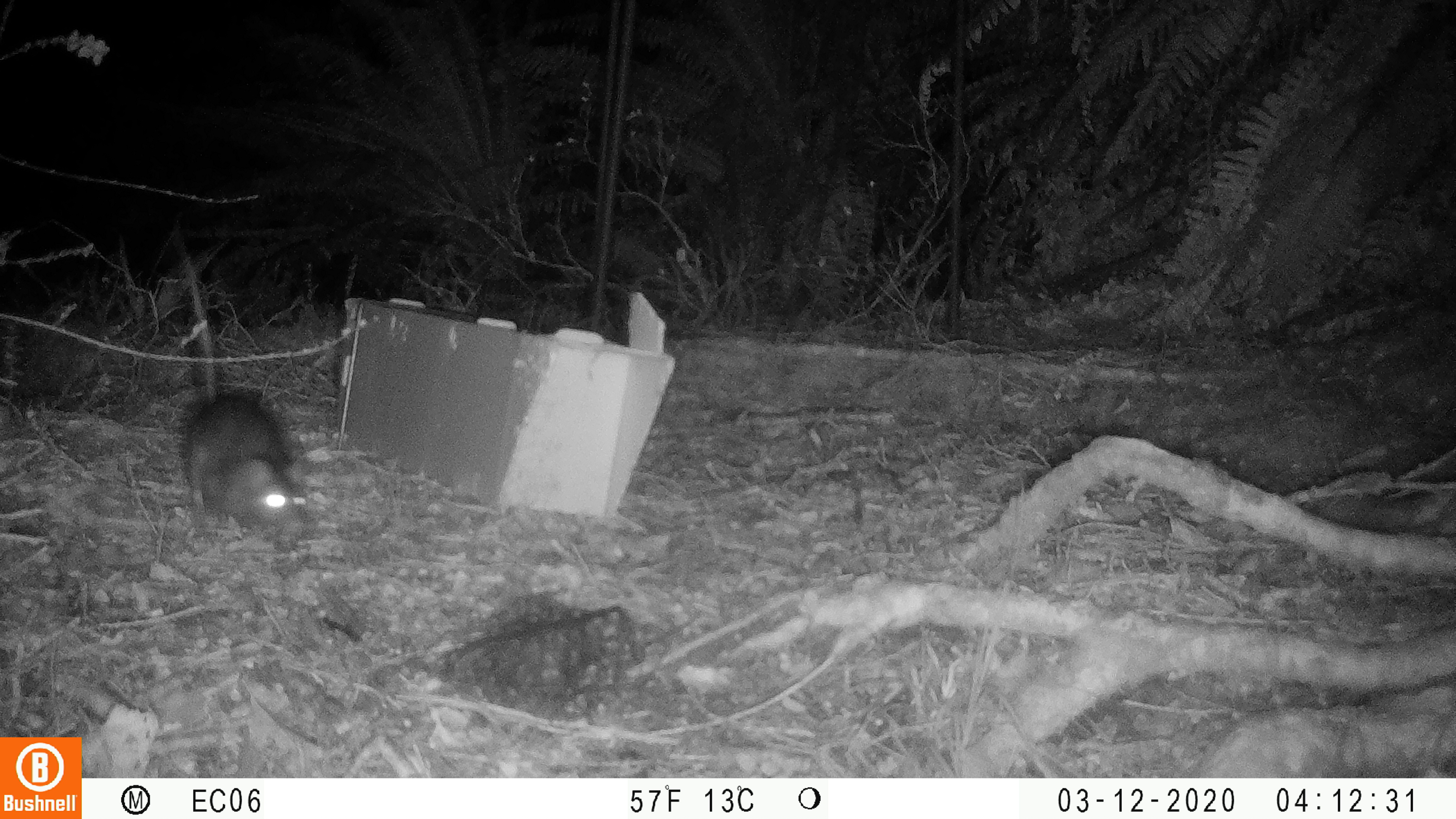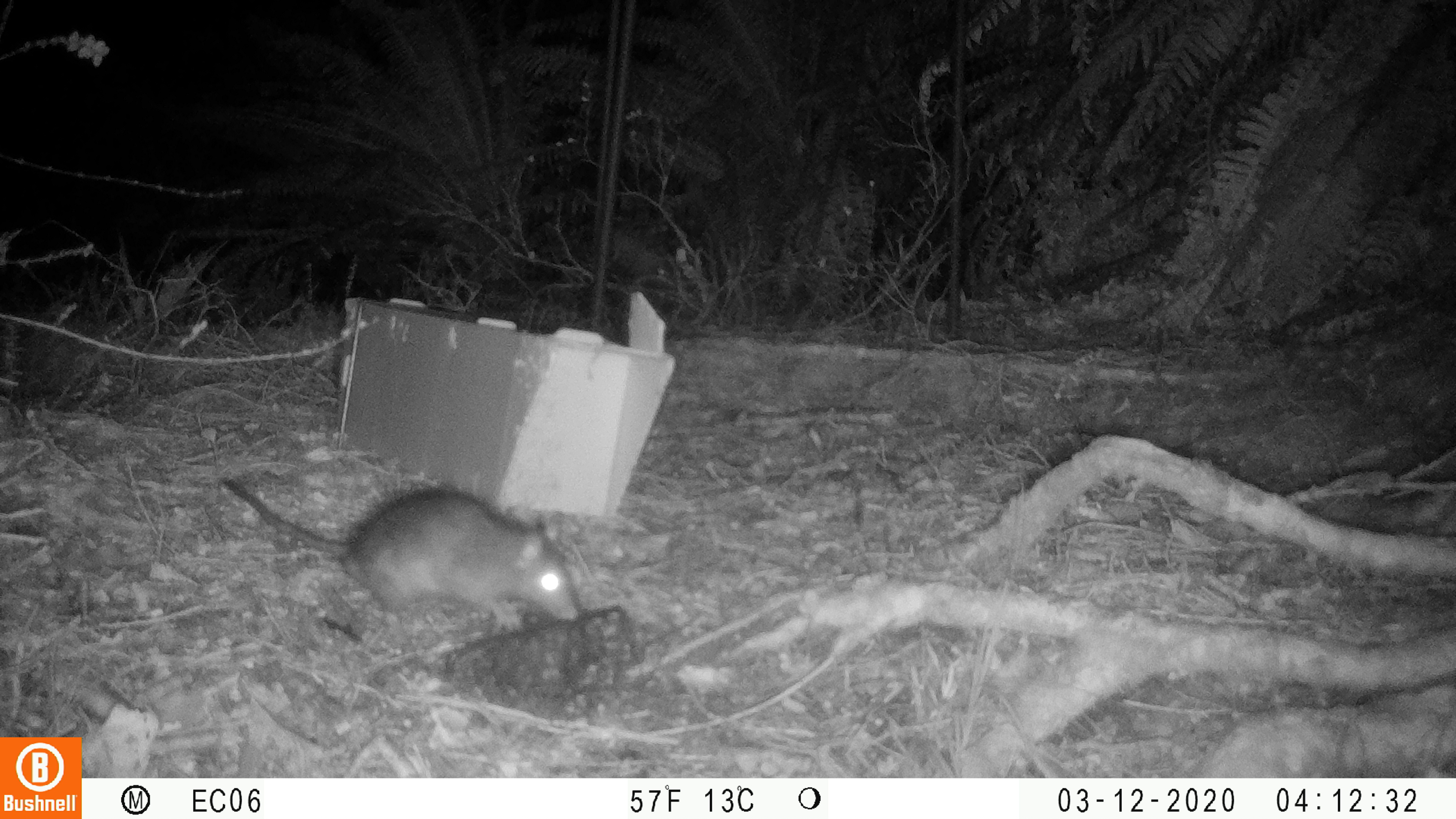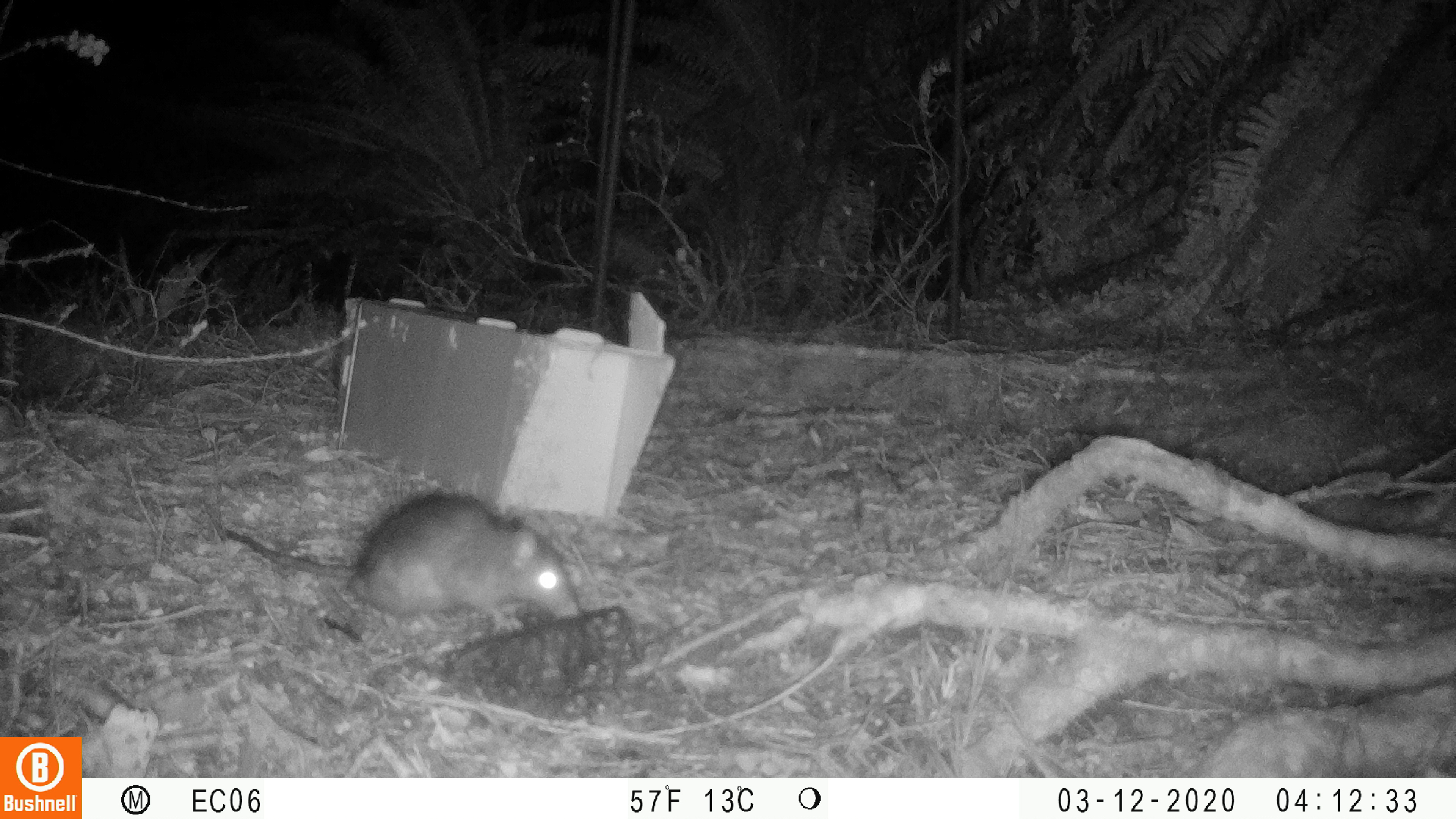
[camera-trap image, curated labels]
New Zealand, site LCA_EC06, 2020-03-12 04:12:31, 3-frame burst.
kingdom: Animalia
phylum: Chordata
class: Mammalia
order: Rodentia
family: Muridae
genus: Rattus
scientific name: Rattus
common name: rat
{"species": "rat (Rattus)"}